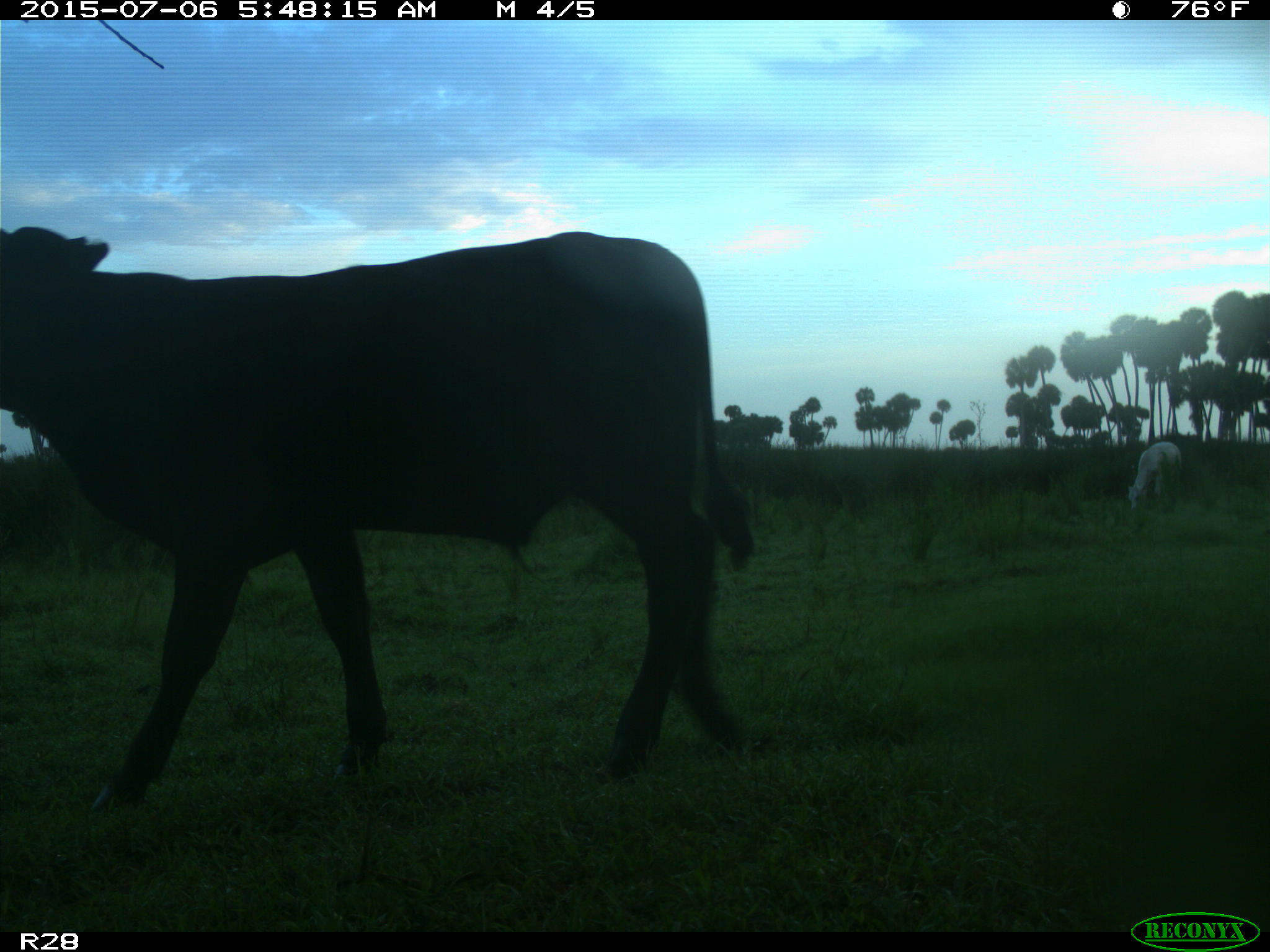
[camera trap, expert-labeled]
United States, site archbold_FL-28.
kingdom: Animalia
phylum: Chordata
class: Mammalia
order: Artiodactyla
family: Bovidae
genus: Bos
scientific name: Bos taurus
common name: domestic cow